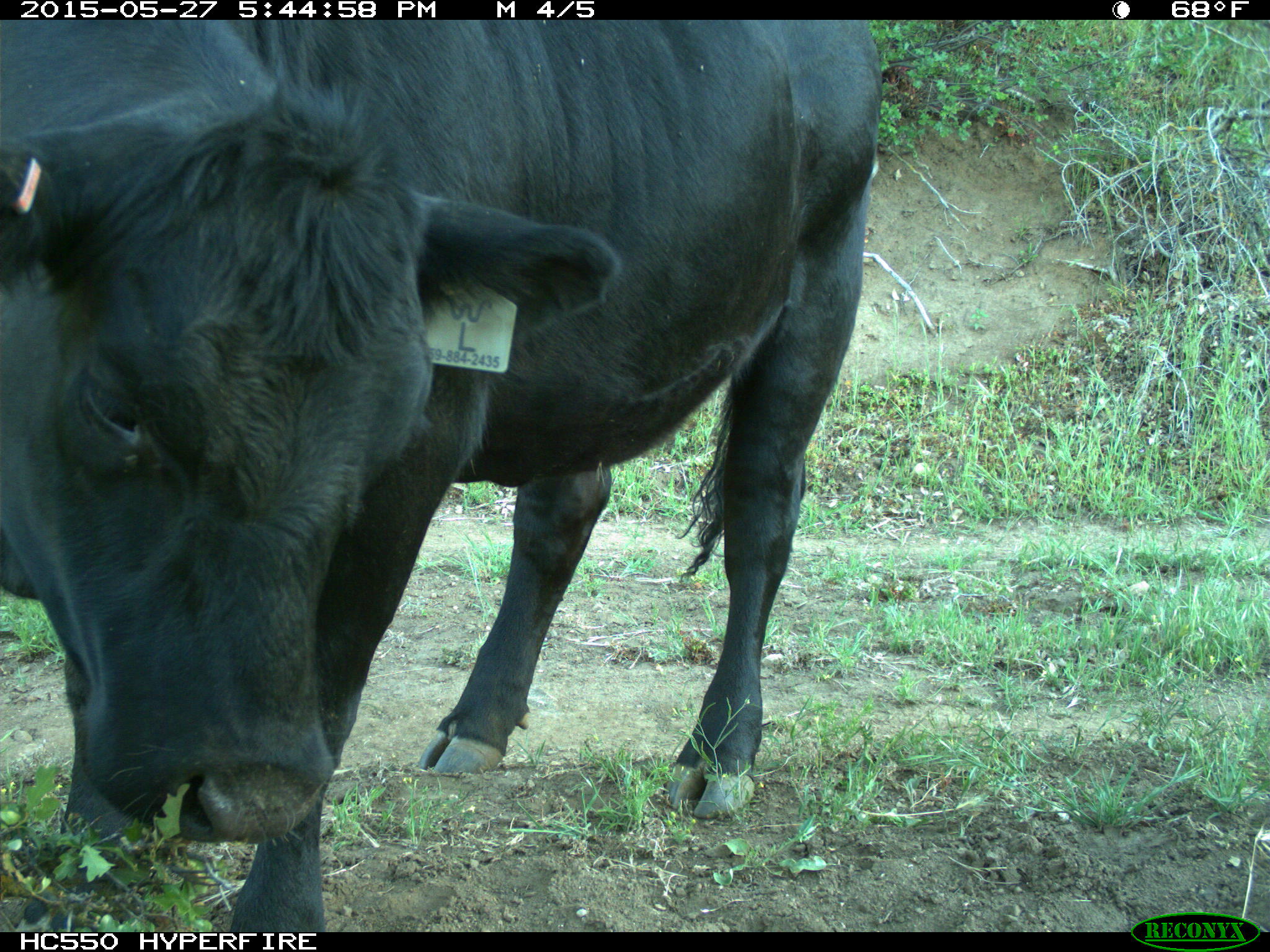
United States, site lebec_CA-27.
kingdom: Animalia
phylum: Chordata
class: Mammalia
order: Artiodactyla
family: Bovidae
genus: Bos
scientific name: Bos taurus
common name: domestic cow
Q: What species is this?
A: Bos taurus (domestic cow).